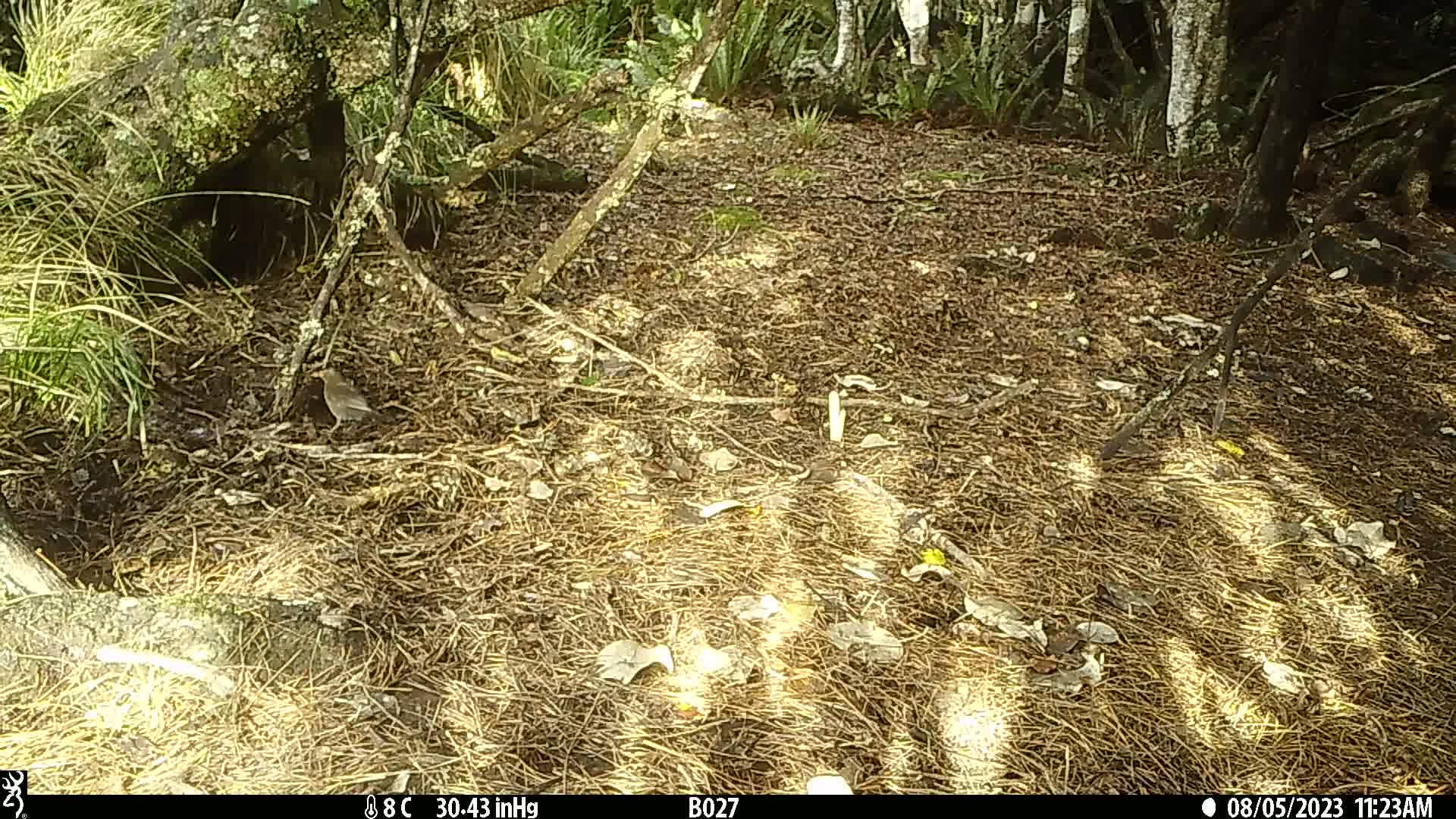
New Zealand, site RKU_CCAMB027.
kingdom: Animalia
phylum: Chordata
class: Aves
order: Passeriformes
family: Turdidae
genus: Turdus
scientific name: Turdus merula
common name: eurasian blackbird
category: blackbird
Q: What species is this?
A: Blackbird (eurasian blackbird) (Turdus merula).